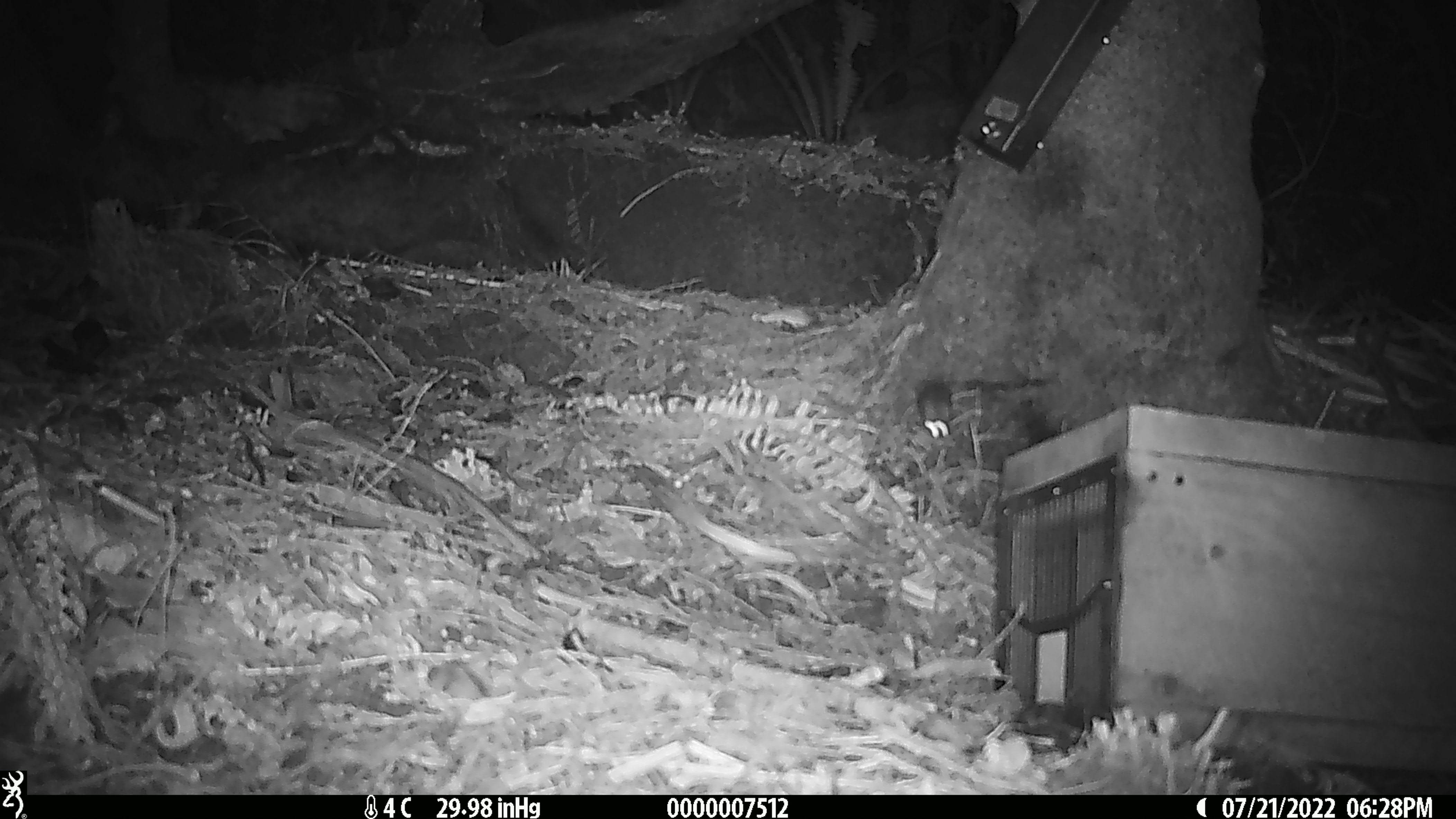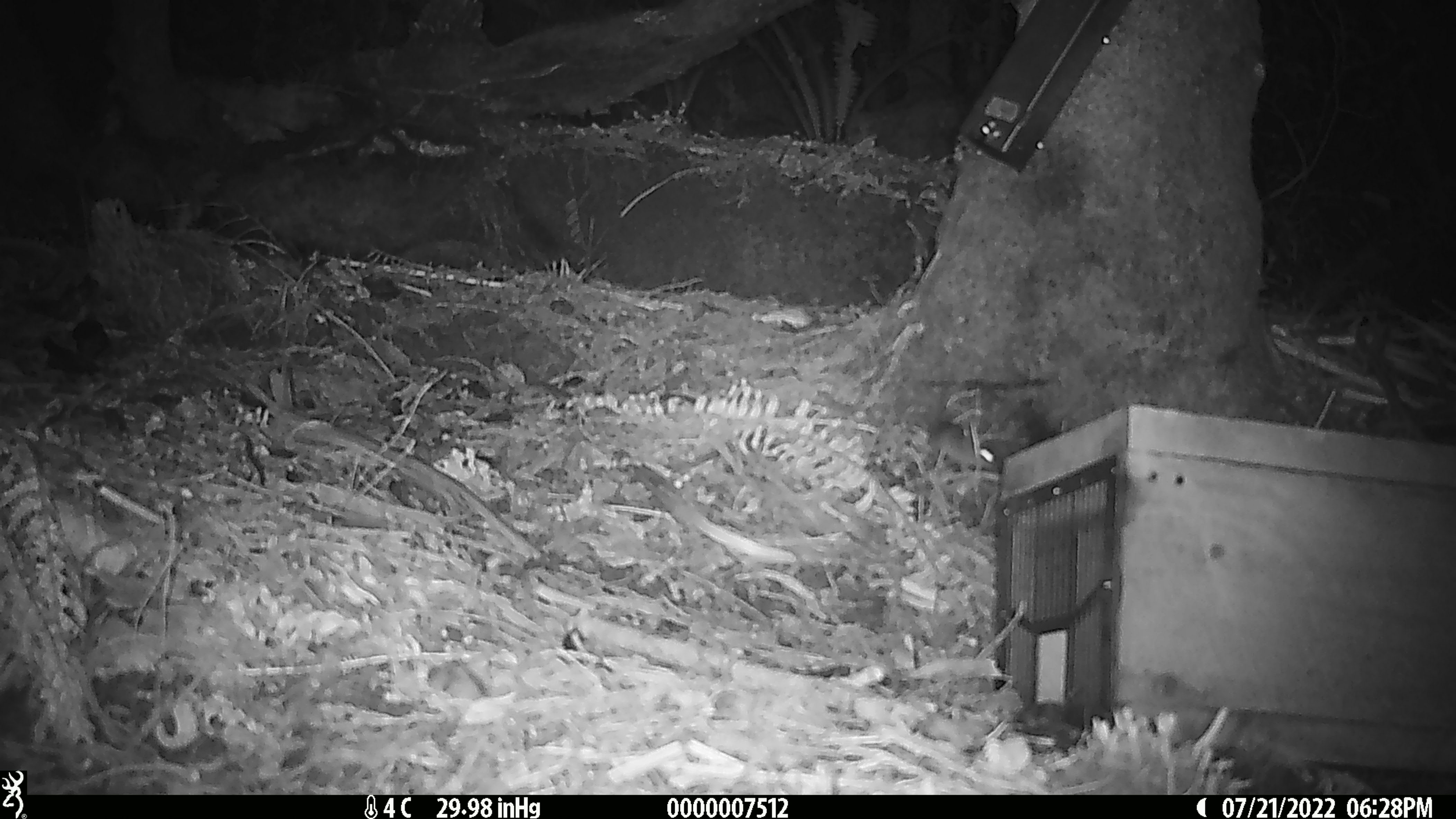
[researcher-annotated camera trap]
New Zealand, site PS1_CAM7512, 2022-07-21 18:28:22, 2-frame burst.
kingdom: Animalia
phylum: Chordata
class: Mammalia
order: Rodentia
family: Muridae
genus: Mus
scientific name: Mus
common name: mouse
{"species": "mouse (Mus)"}